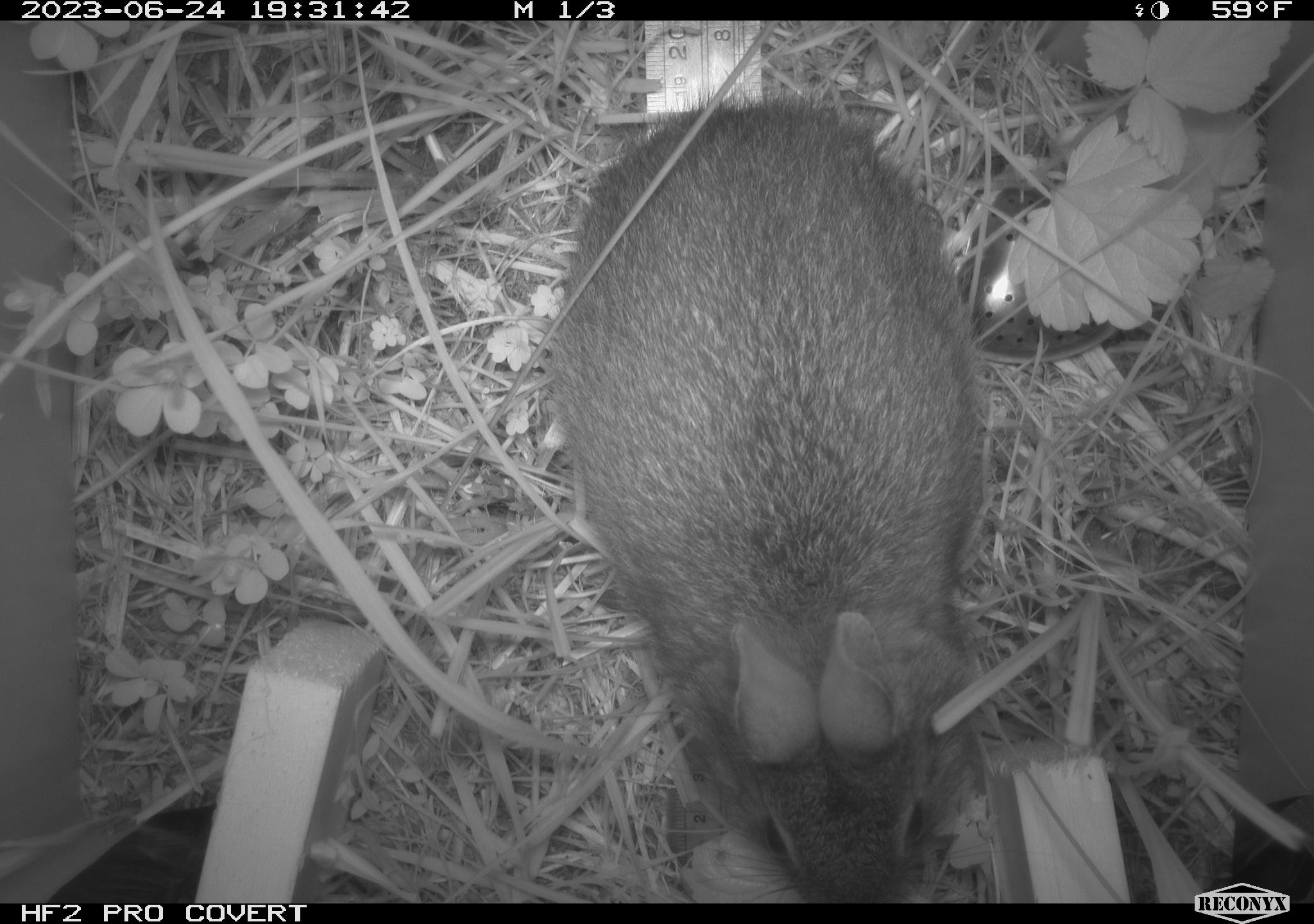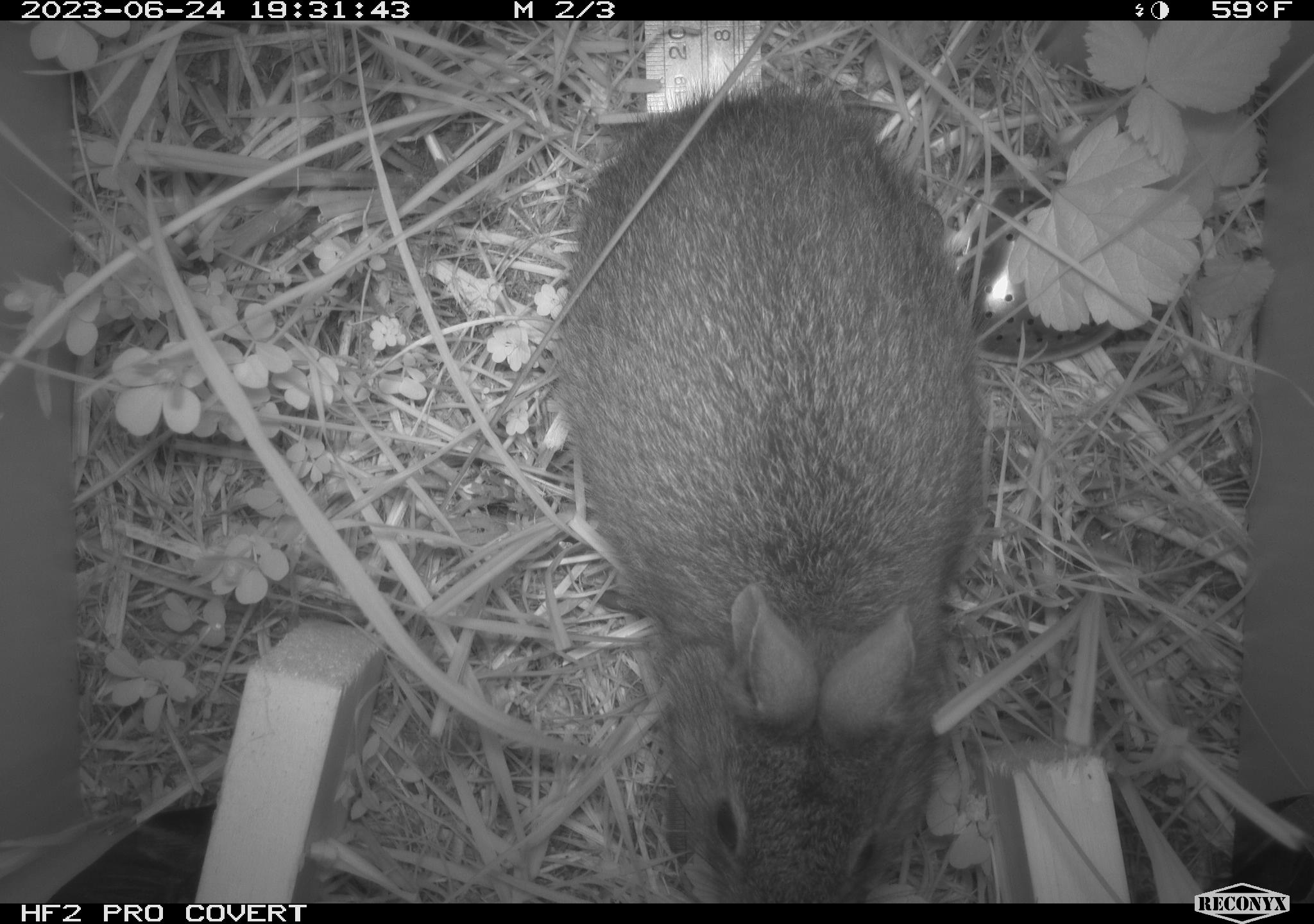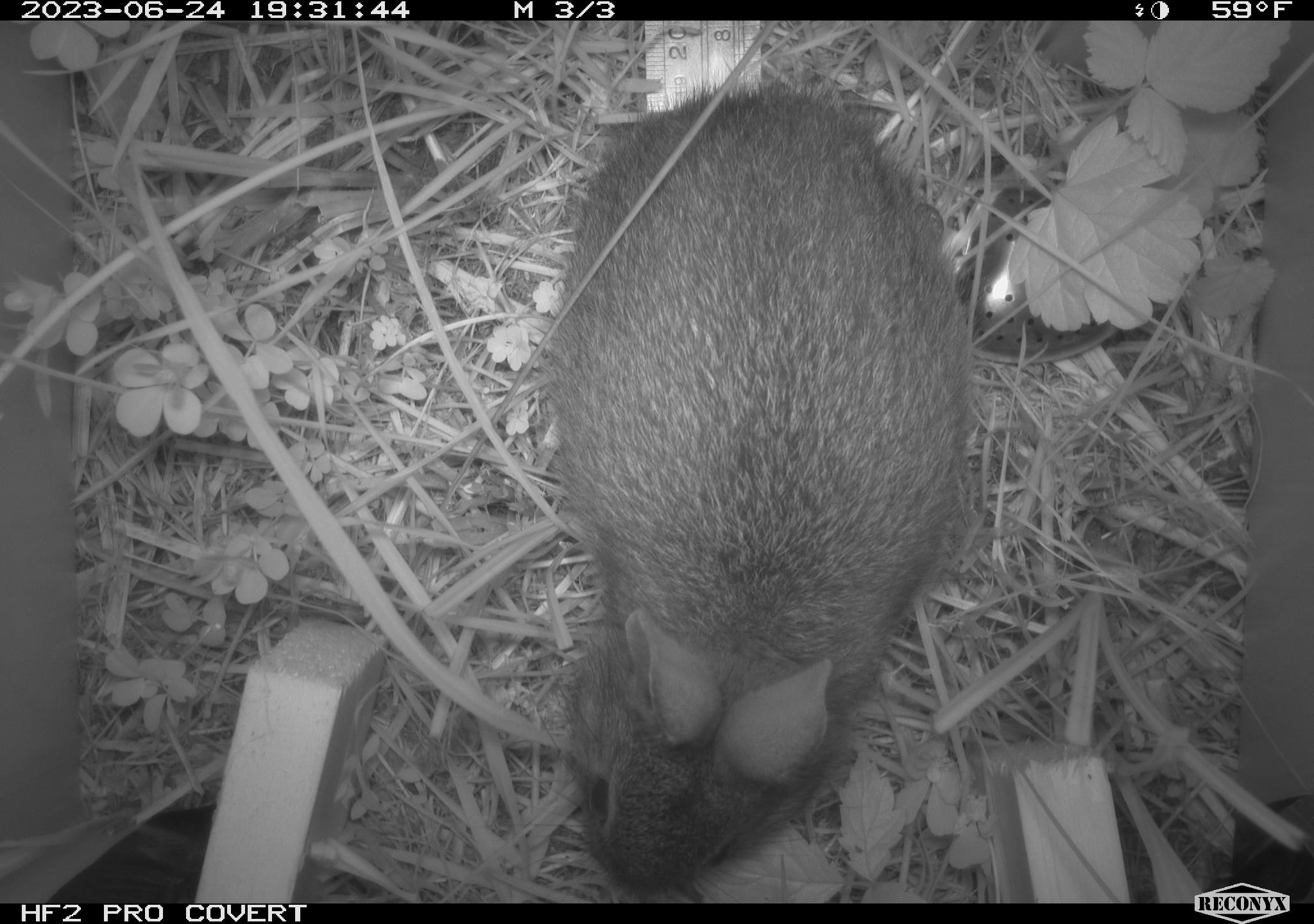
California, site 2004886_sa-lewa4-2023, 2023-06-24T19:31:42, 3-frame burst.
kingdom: Animalia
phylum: Chordata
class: Mammalia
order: Lagomorpha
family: Leporidae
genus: Sylvilagus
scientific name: Sylvilagus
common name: cottontail rabbits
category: sylvilagus species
Sylvilagus species (cottontail rabbits) (Sylvilagus).